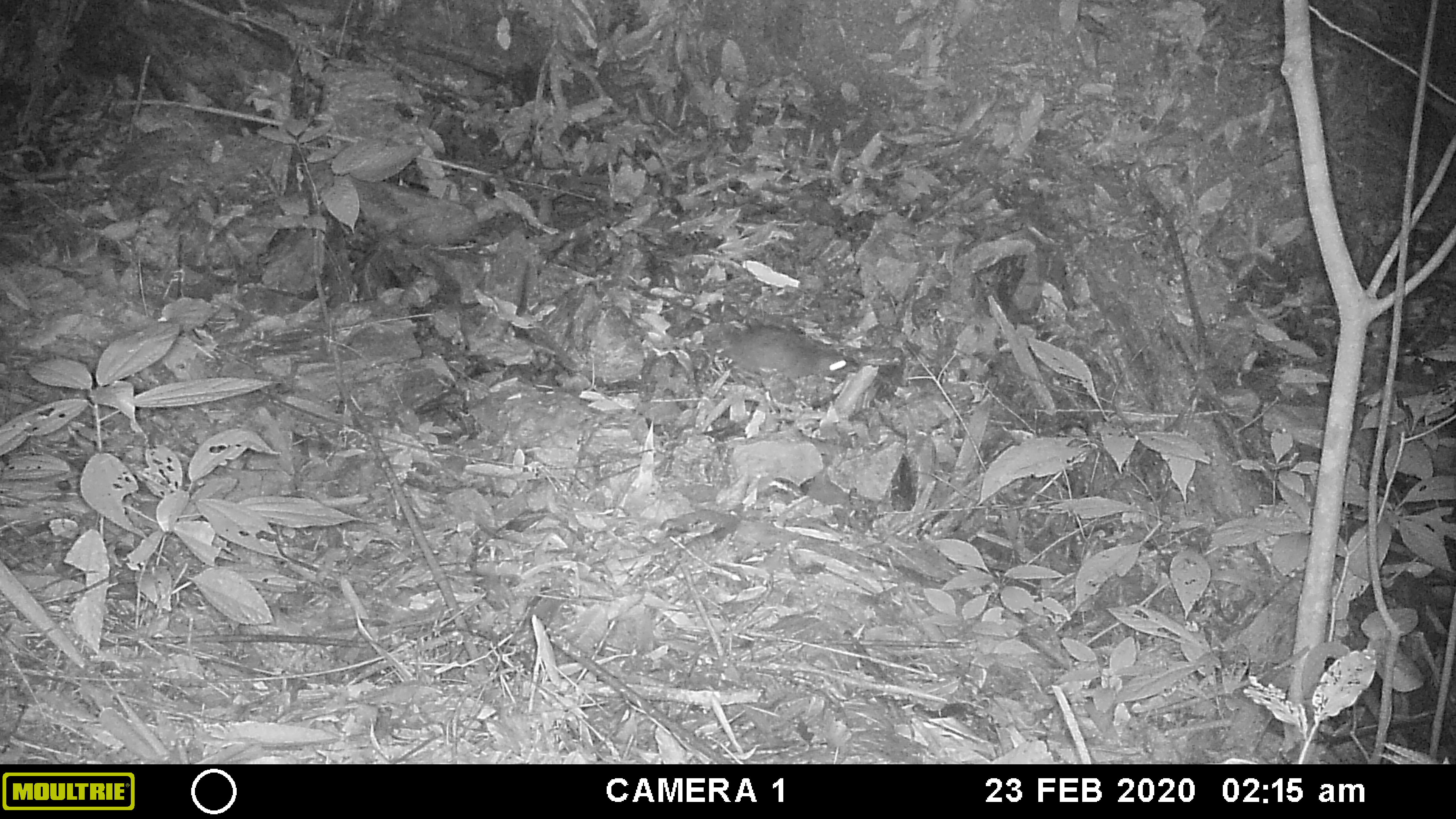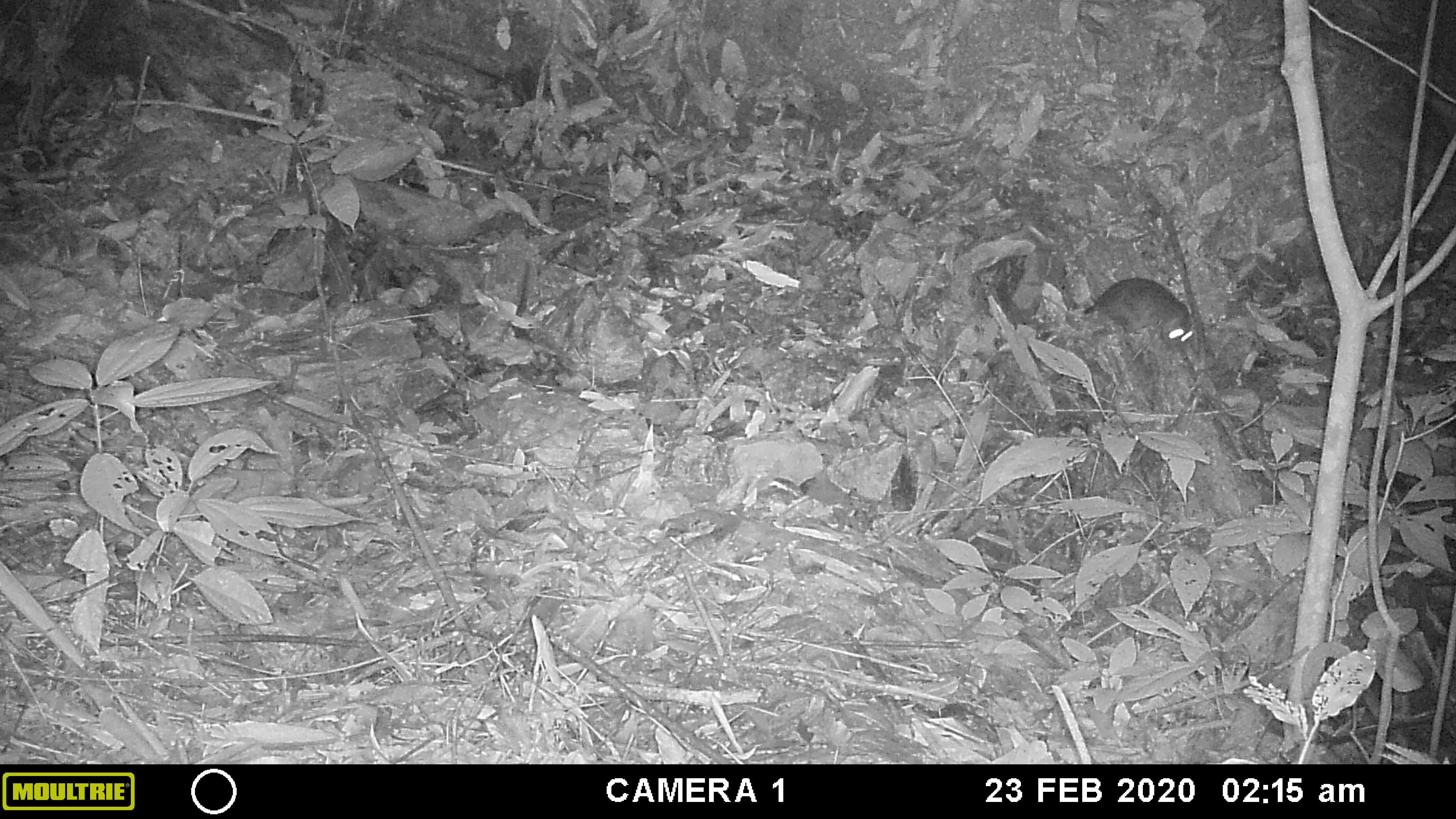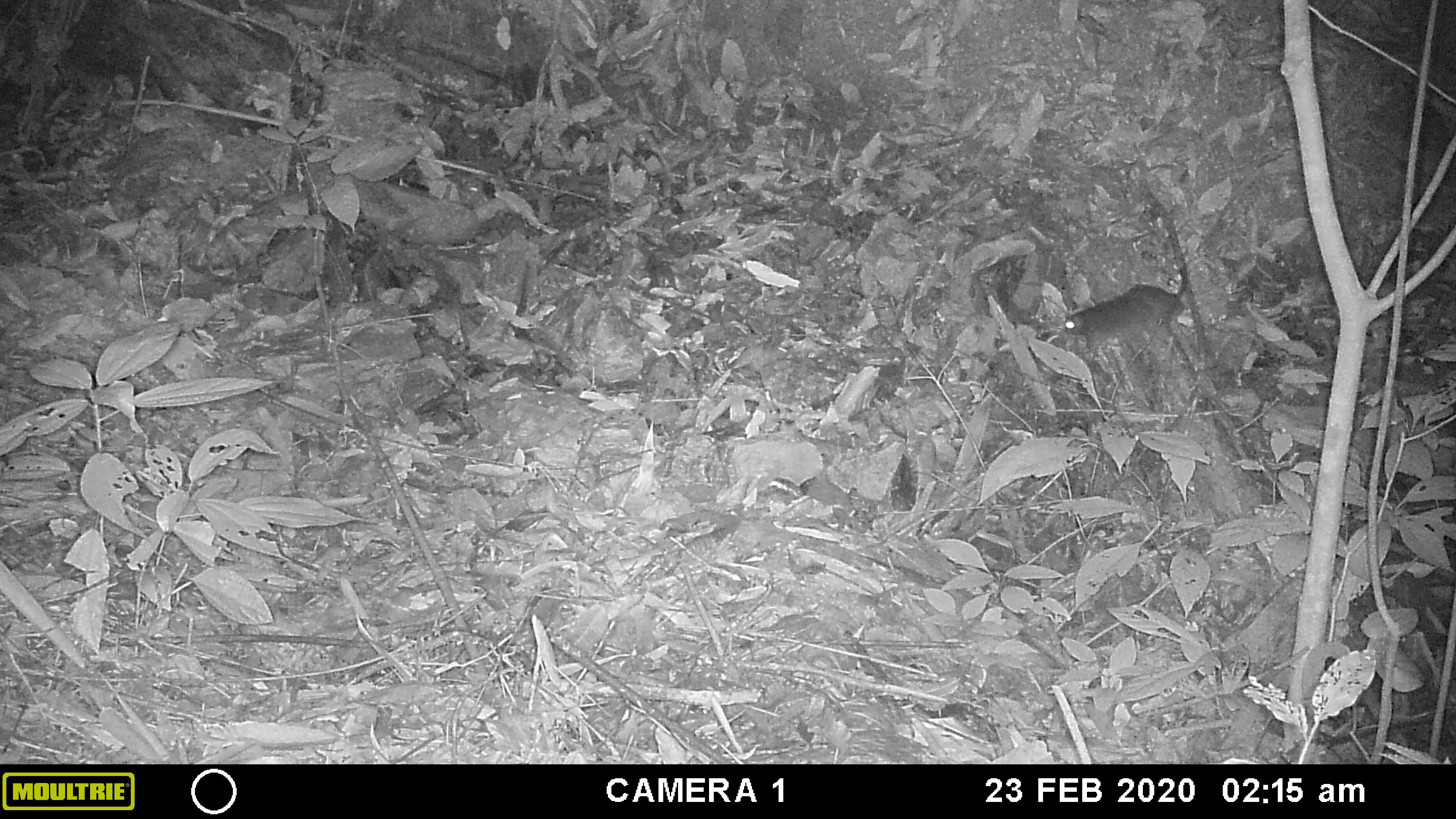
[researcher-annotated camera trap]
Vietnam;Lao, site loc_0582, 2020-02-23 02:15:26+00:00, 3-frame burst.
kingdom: Animalia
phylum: Chordata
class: Mammalia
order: Rodentia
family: Muridae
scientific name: Muridae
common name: old-world mice and rats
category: unidentified murid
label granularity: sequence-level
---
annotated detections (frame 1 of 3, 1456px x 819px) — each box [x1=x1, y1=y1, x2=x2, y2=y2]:
unidentified murid: [x1=718, y1=323, x2=857, y2=379]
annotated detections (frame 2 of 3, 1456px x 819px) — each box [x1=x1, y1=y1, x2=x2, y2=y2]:
unidentified murid: [x1=1083, y1=278, x2=1195, y2=342]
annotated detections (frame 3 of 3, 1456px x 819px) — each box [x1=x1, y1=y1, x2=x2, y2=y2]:
unidentified murid: [x1=1059, y1=186, x2=1189, y2=346]